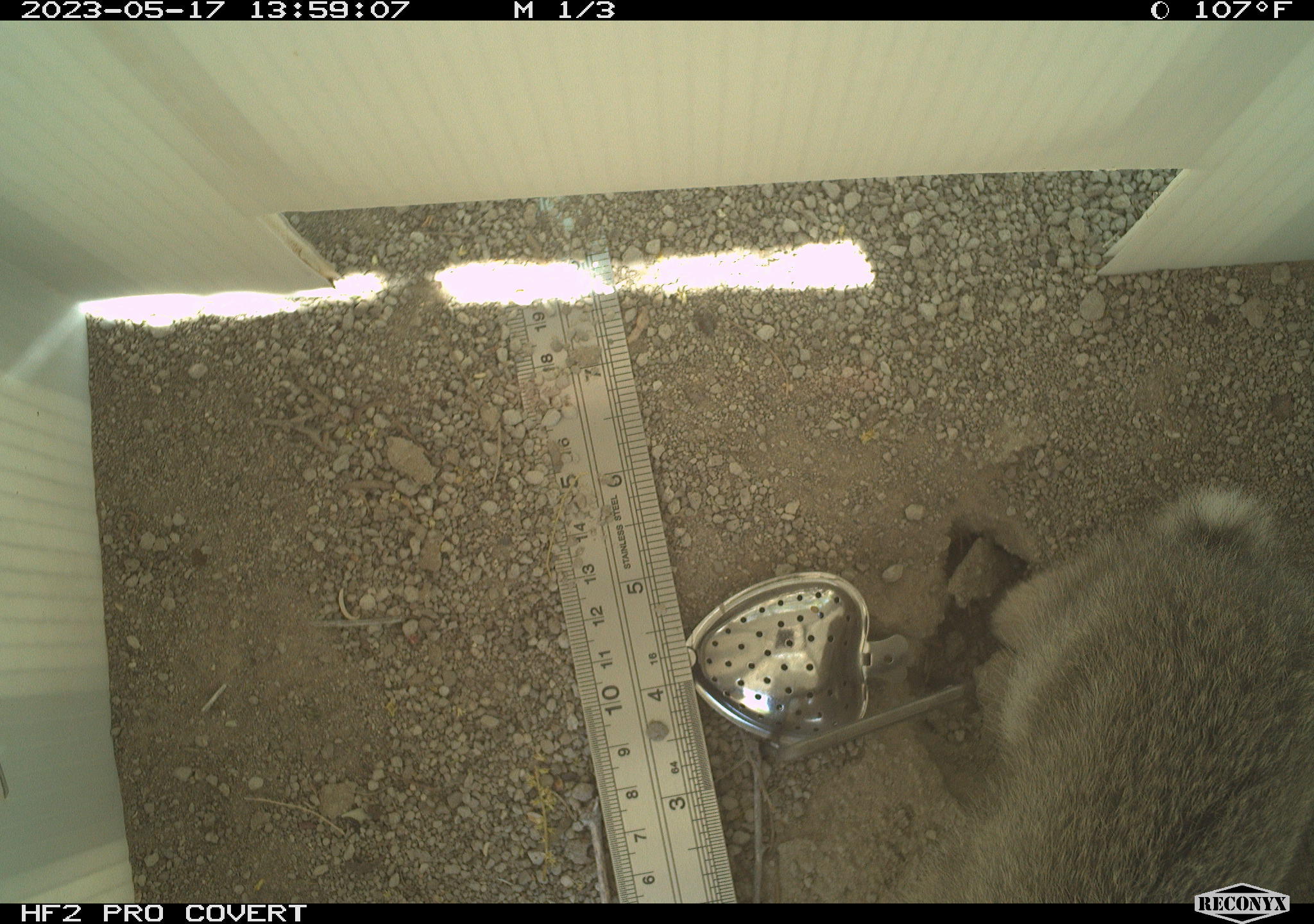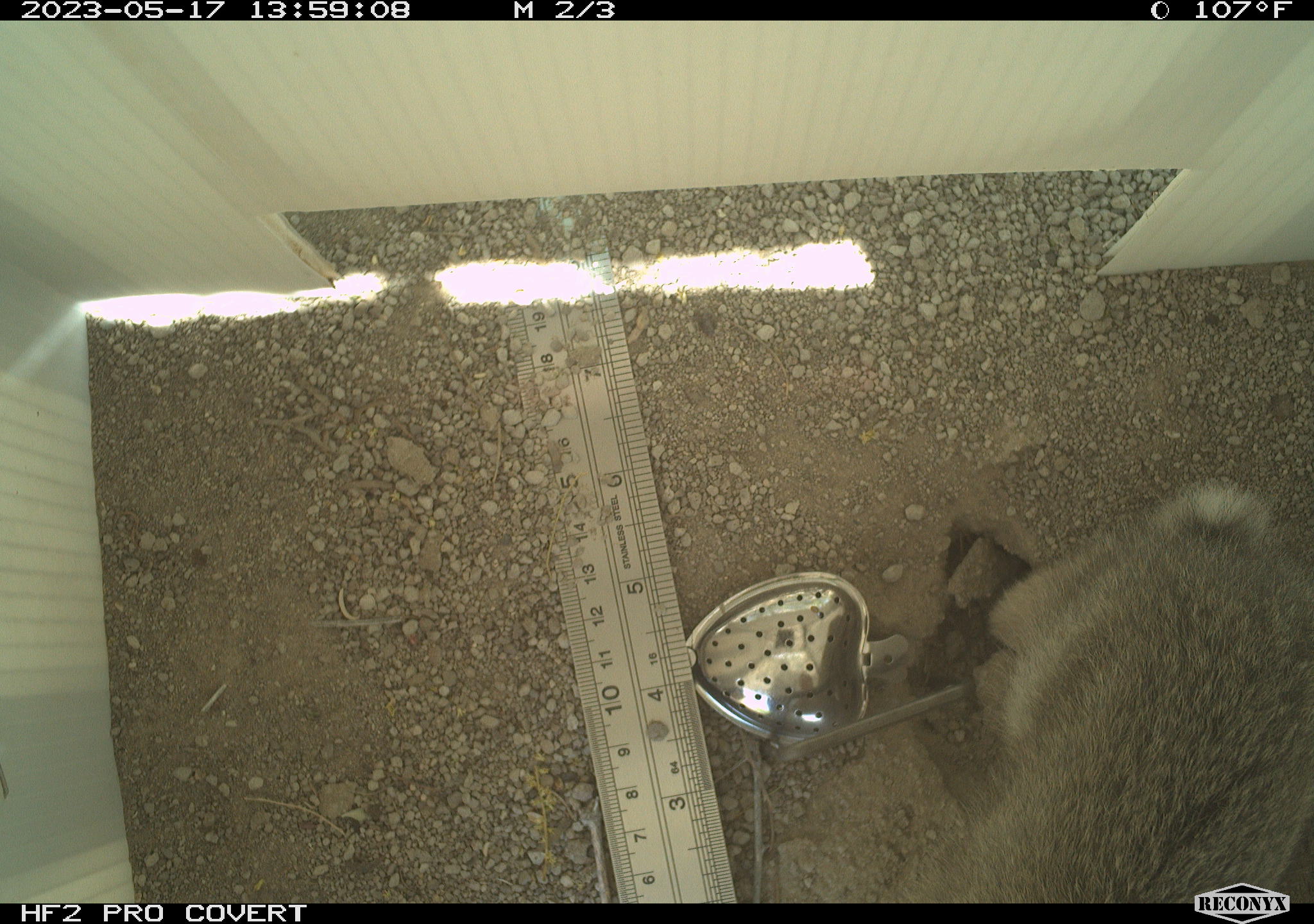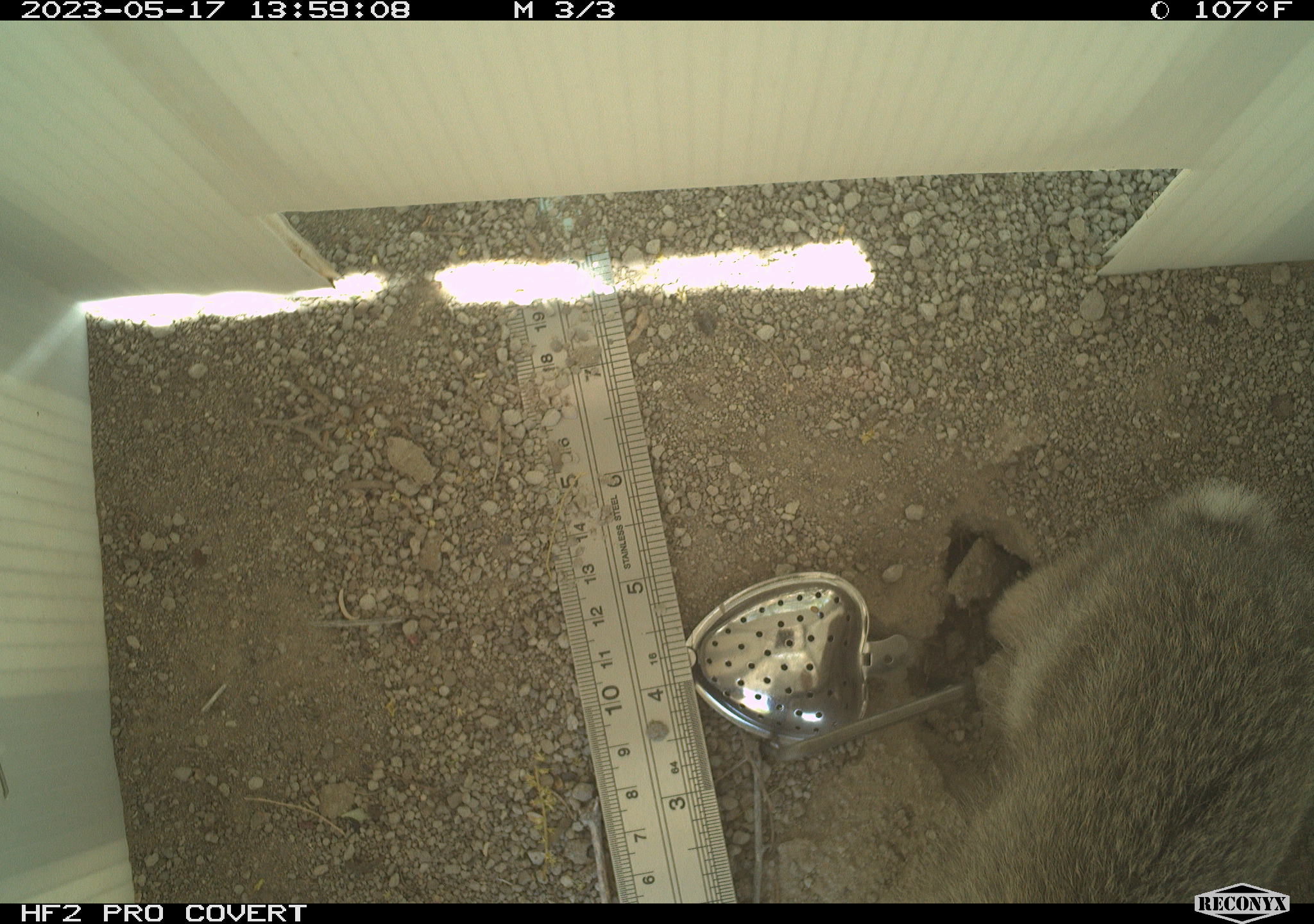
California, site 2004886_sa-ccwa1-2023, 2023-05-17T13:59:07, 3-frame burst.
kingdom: Animalia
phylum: Chordata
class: Mammalia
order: Lagomorpha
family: Leporidae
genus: Sylvilagus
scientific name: Sylvilagus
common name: cottontail rabbits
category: sylvilagus species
Sylvilagus species (cottontail rabbits) (Sylvilagus).